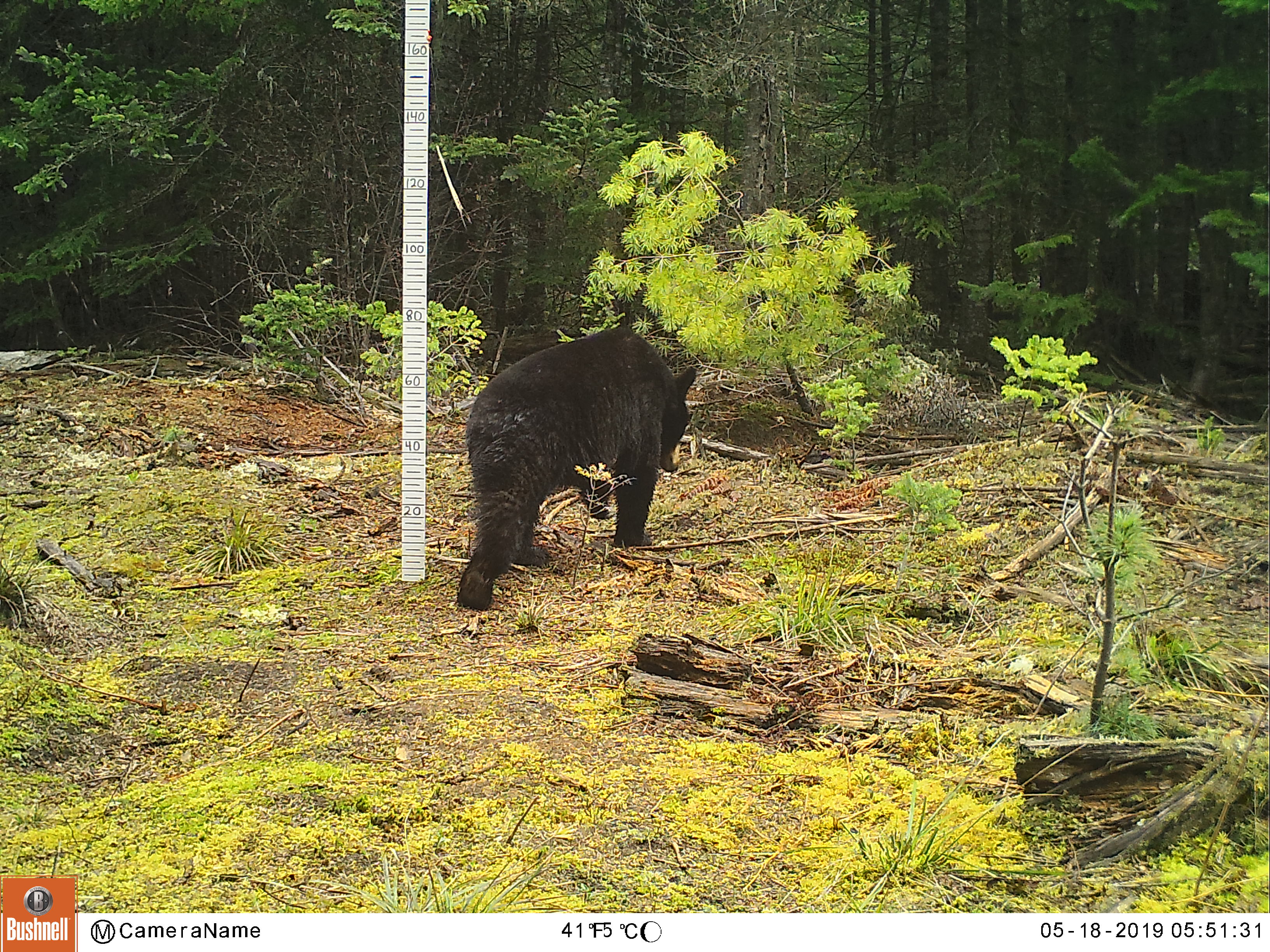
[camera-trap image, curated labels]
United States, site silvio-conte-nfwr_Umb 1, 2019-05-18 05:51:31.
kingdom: Animalia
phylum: Chordata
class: Mammalia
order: Carnivora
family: Ursidae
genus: Ursus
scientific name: Ursus americanus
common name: black bear